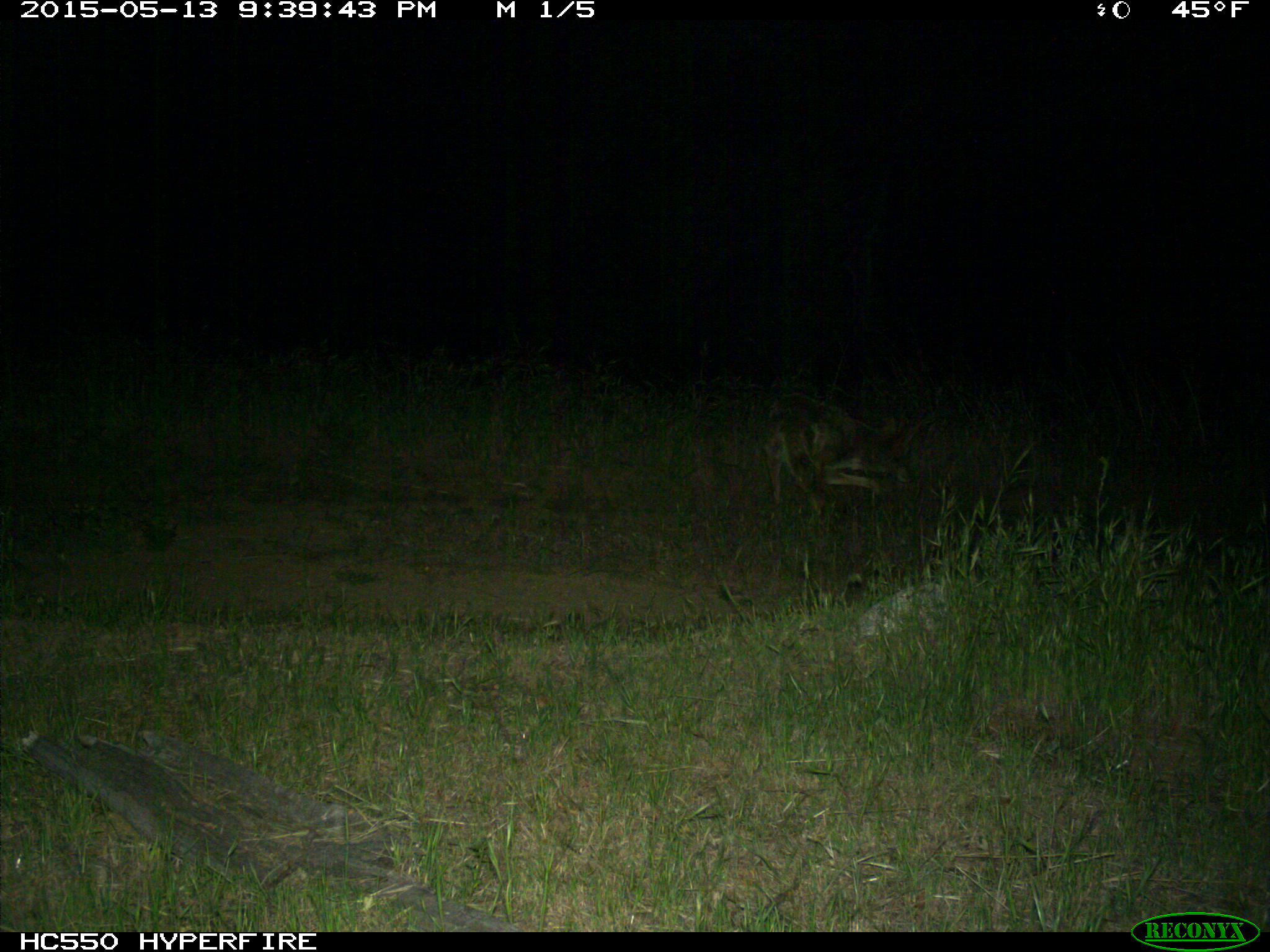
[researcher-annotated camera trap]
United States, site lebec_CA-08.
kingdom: Animalia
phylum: Chordata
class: Mammalia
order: Carnivora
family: Canidae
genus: Canis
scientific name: Canis latrans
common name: coyote